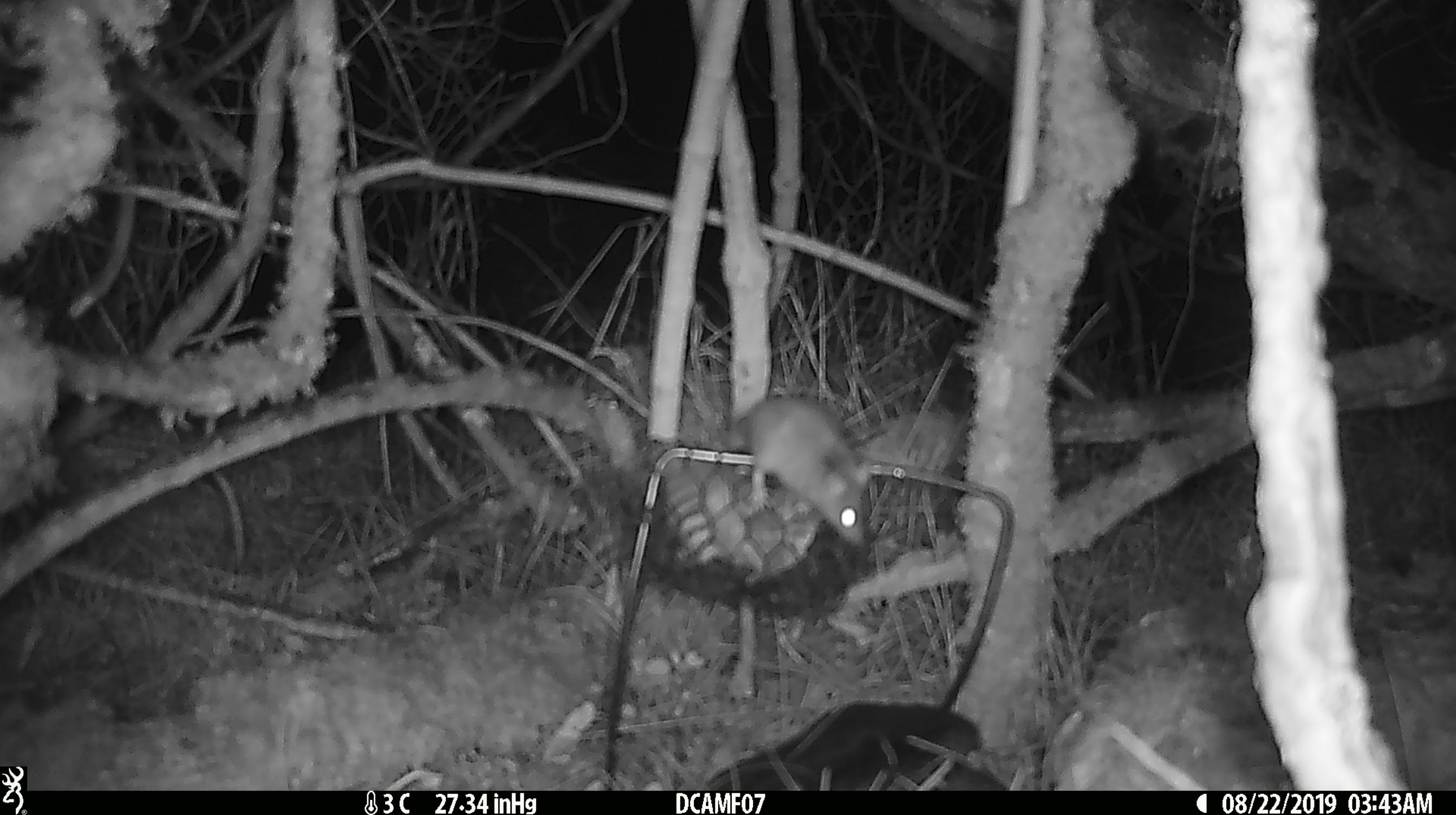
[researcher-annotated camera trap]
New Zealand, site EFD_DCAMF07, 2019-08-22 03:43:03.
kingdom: Animalia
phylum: Chordata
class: Mammalia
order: Rodentia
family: Muridae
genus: Mus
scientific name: Mus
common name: mouse